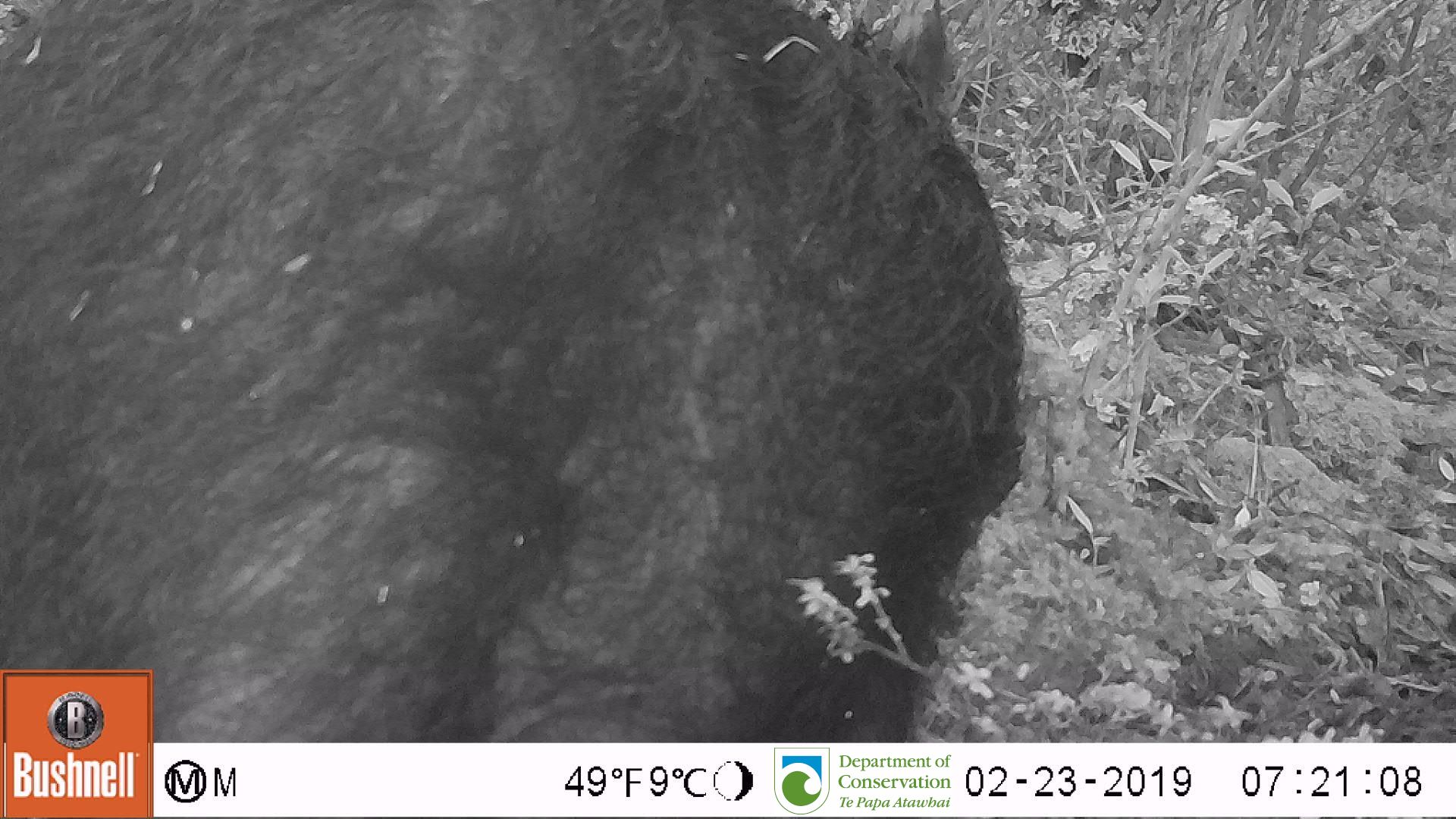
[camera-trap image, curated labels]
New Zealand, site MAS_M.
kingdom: Animalia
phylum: Chordata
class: Mammalia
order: Artiodactyla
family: Suidae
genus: Sus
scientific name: Sus scrofa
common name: pig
Pig (Sus scrofa).